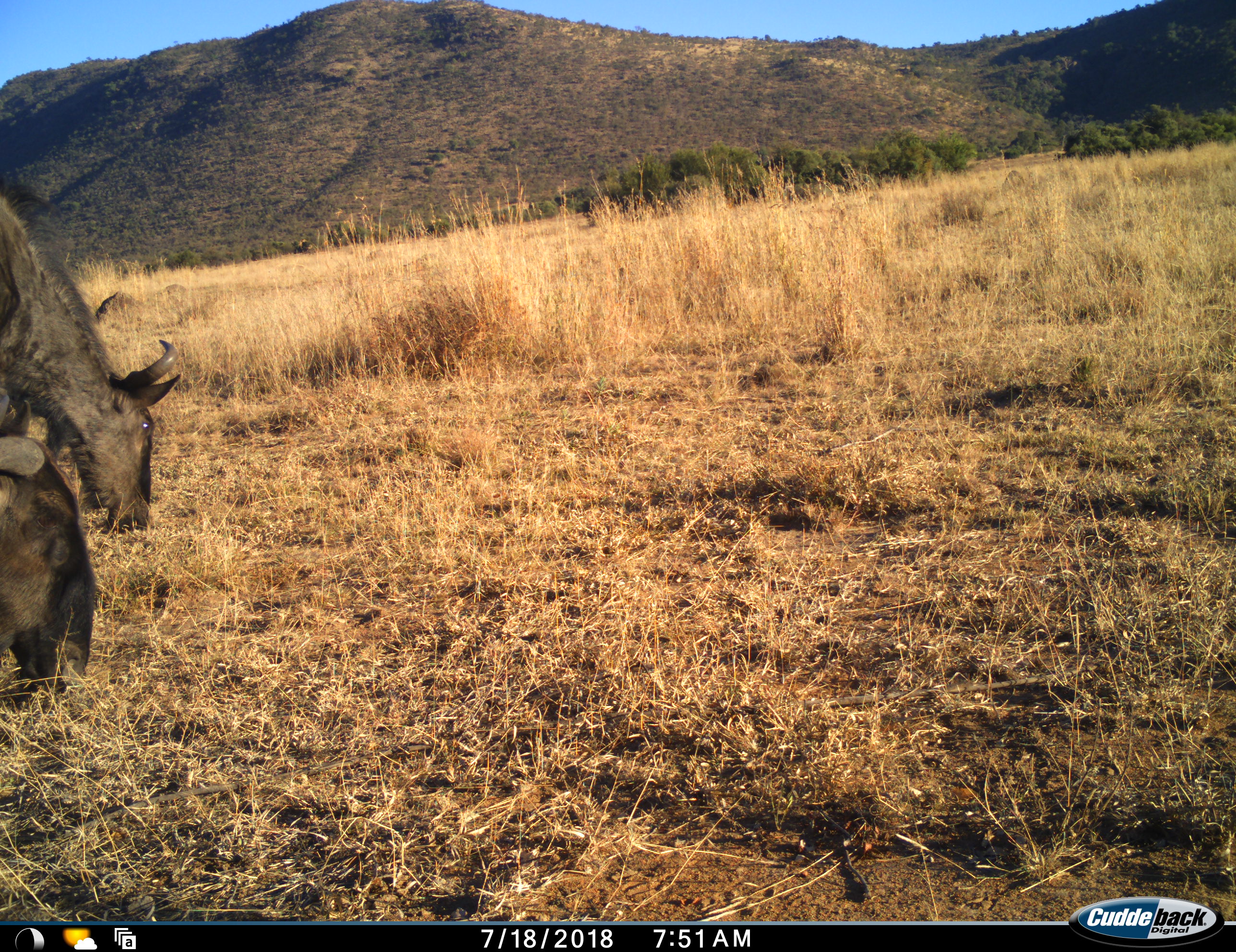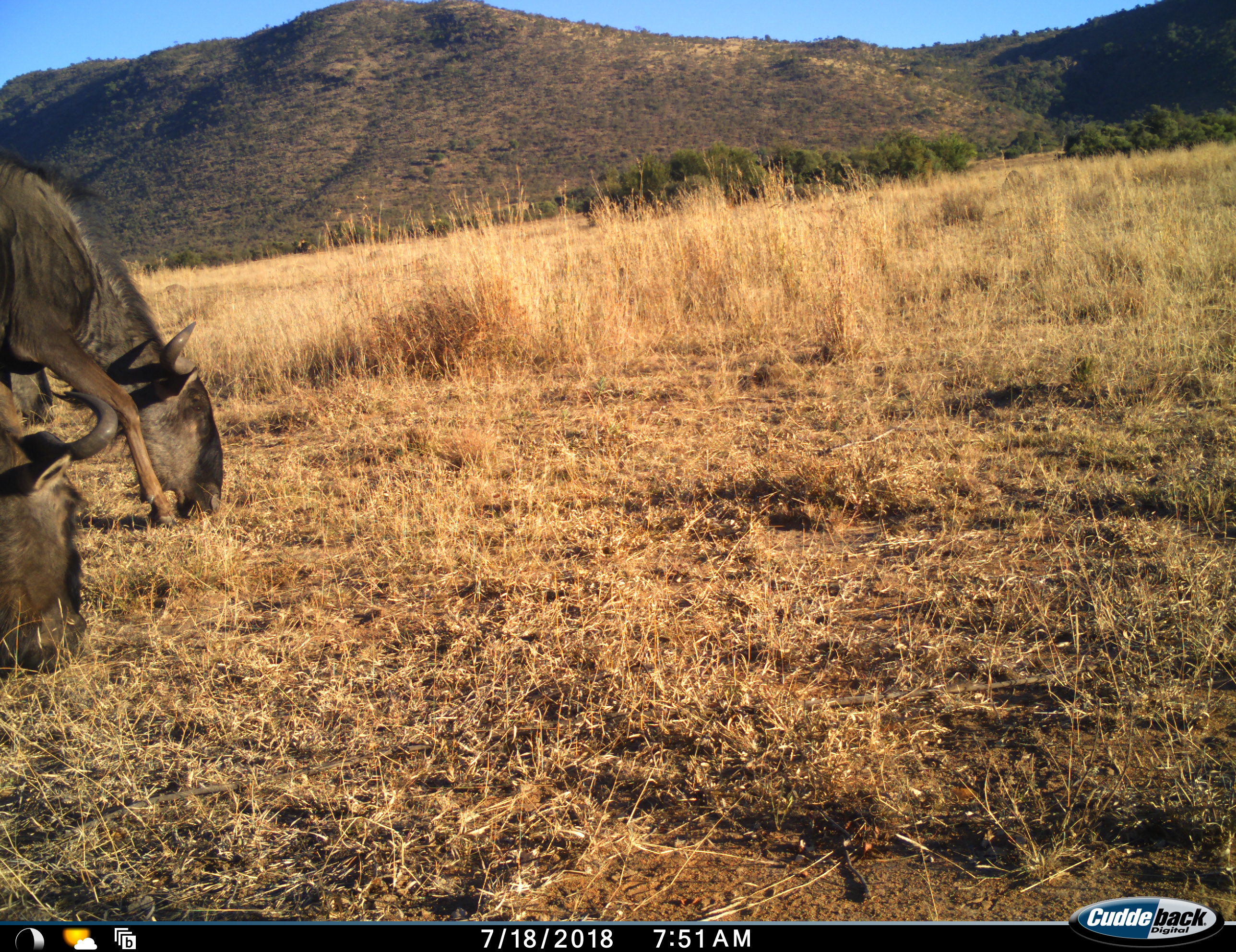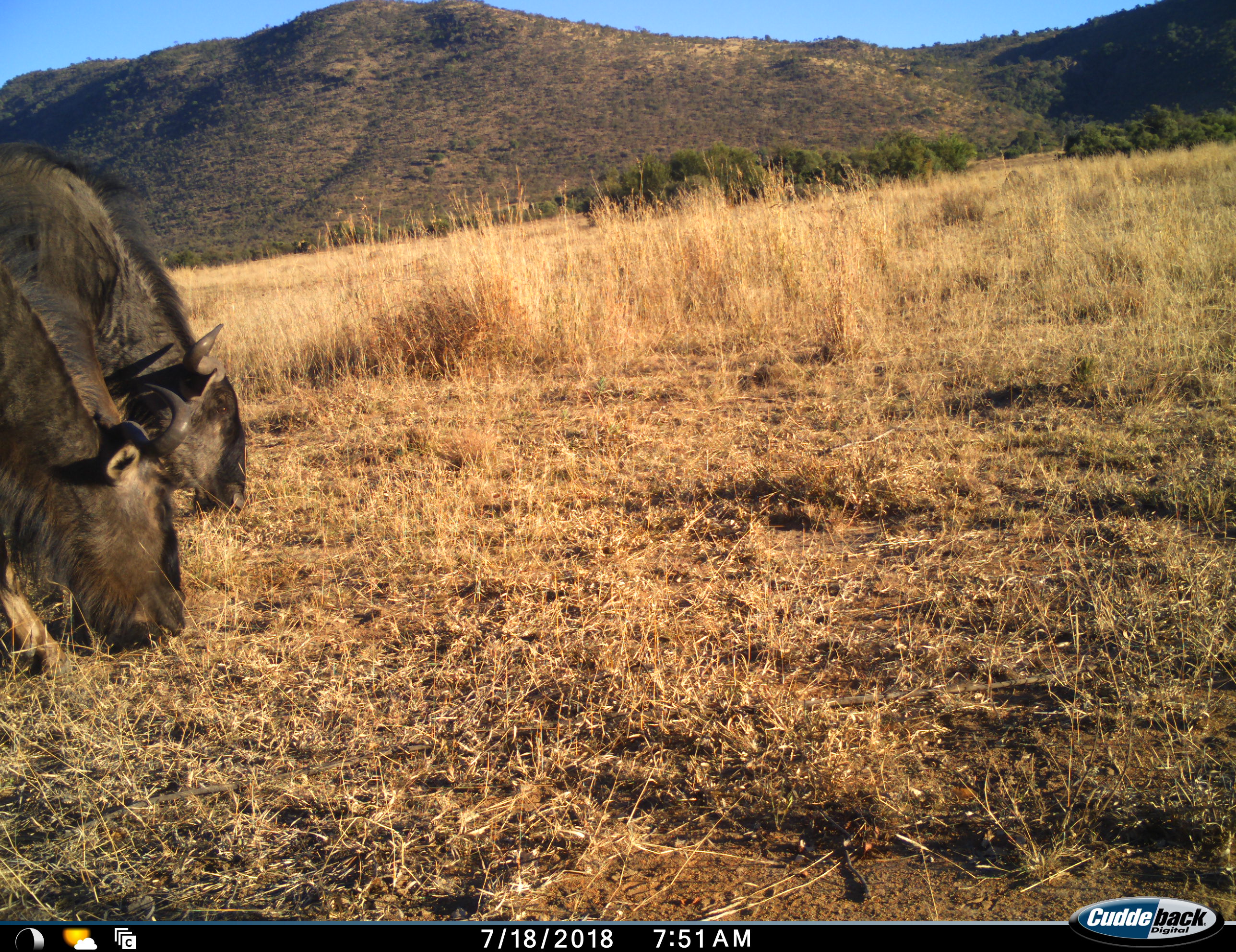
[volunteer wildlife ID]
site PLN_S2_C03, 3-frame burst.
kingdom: Animalia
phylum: Chordata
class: Mammalia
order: Artiodactyla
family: Bovidae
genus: Connochaetes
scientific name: Connochaetes taurinus taurinus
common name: blue wildebeest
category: wildebeestblue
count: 2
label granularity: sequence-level